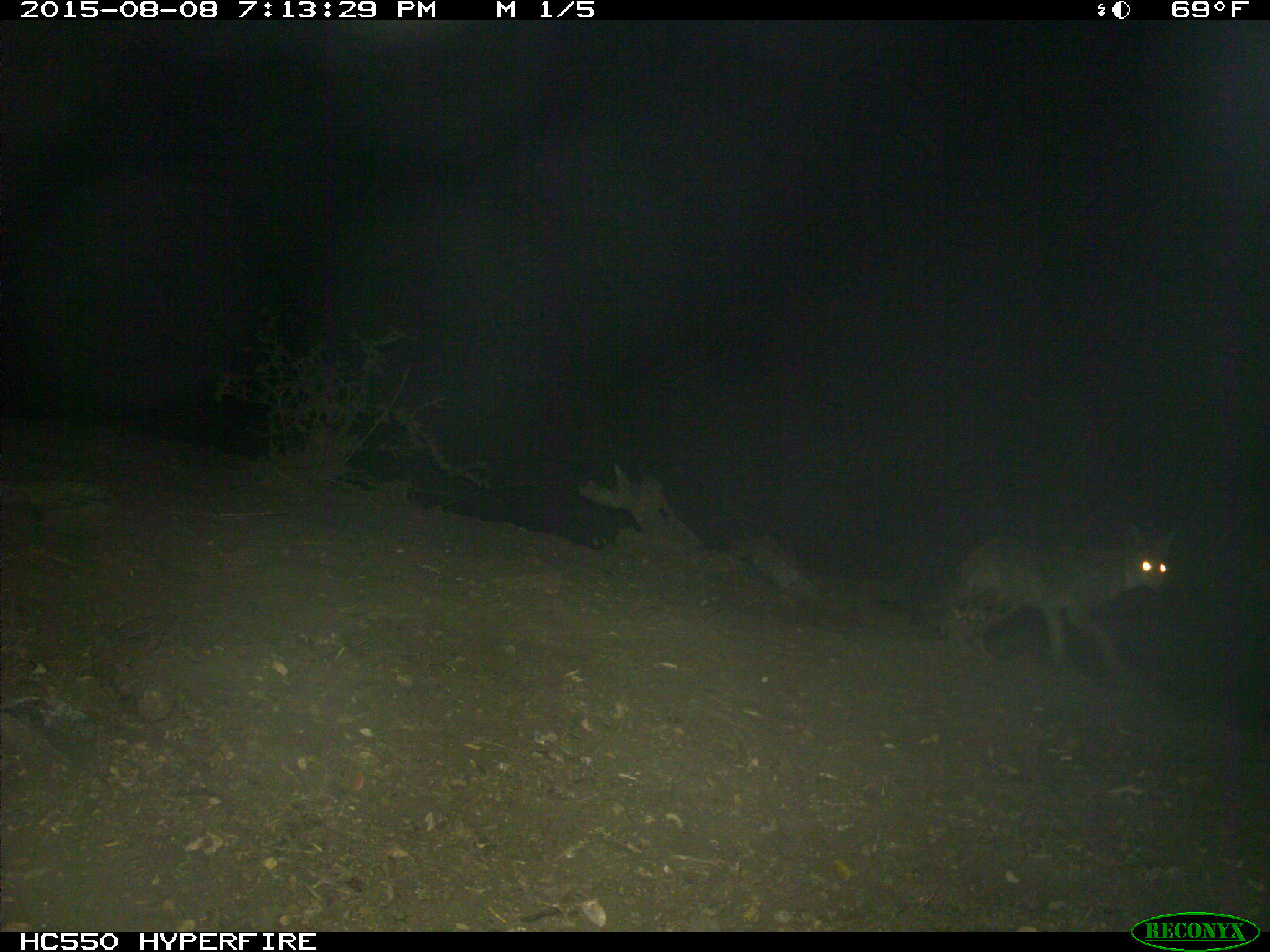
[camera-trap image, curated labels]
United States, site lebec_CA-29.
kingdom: Animalia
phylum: Chordata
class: Mammalia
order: Carnivora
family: Canidae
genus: Canis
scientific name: Canis latrans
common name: coyote